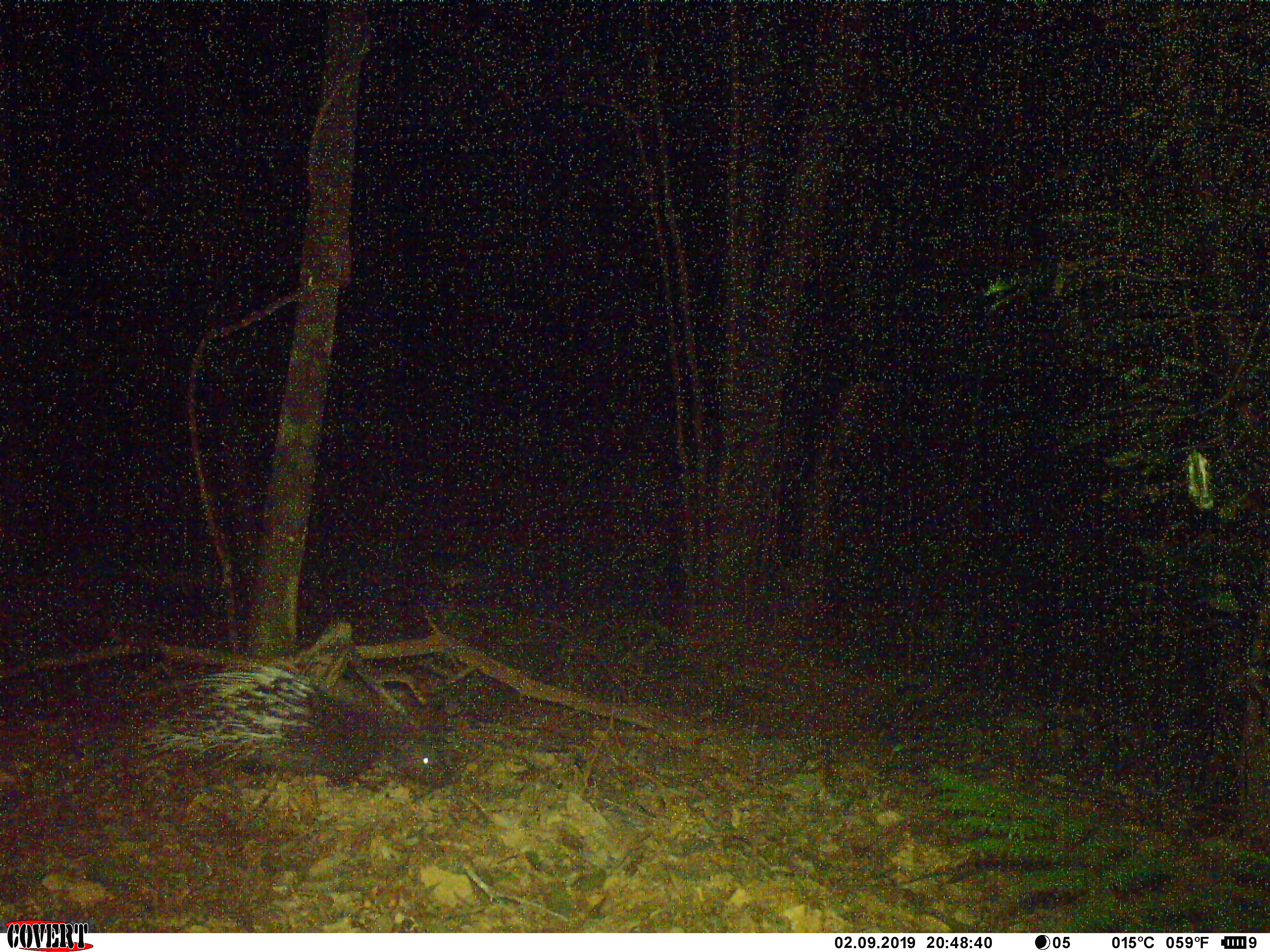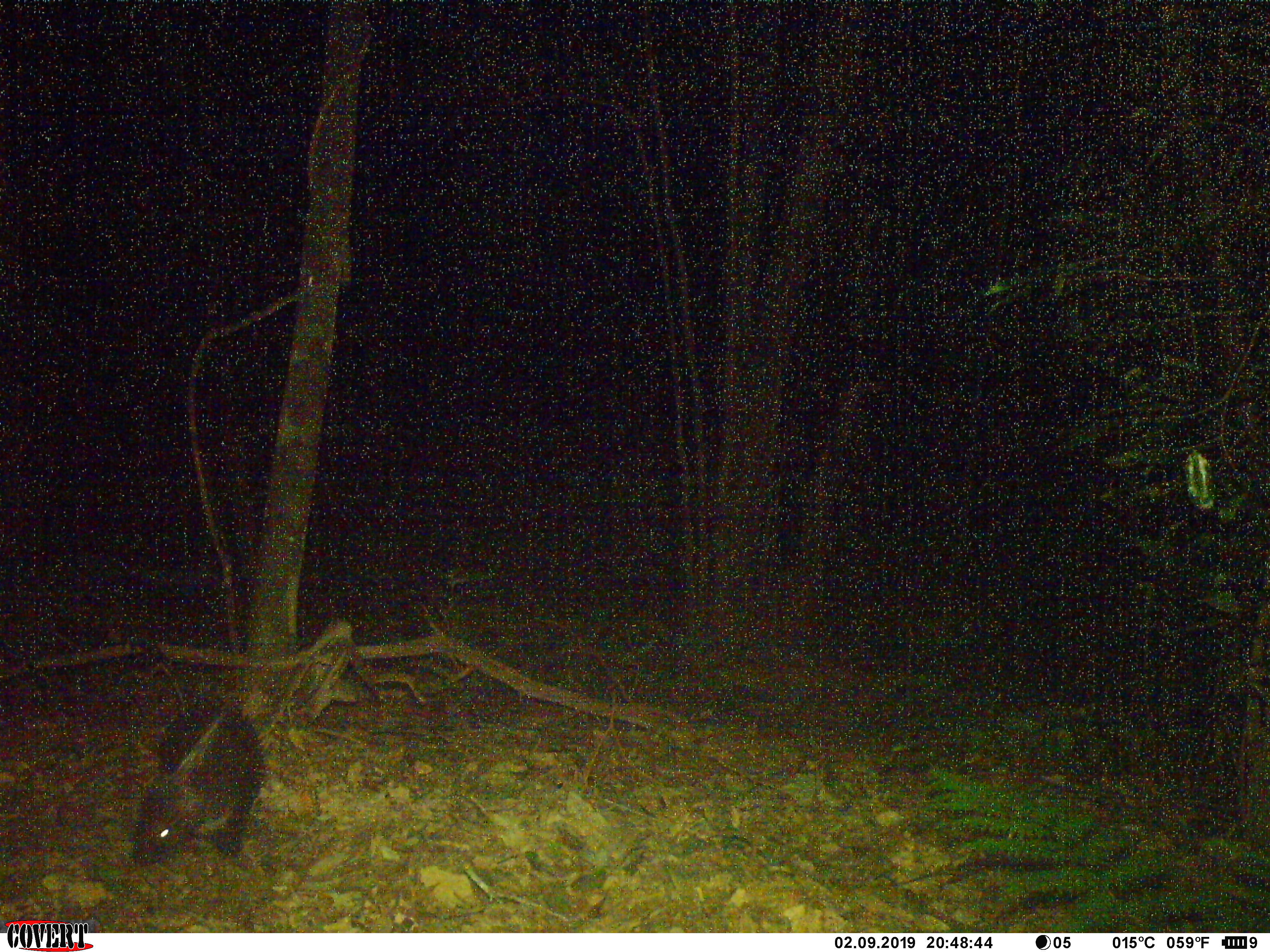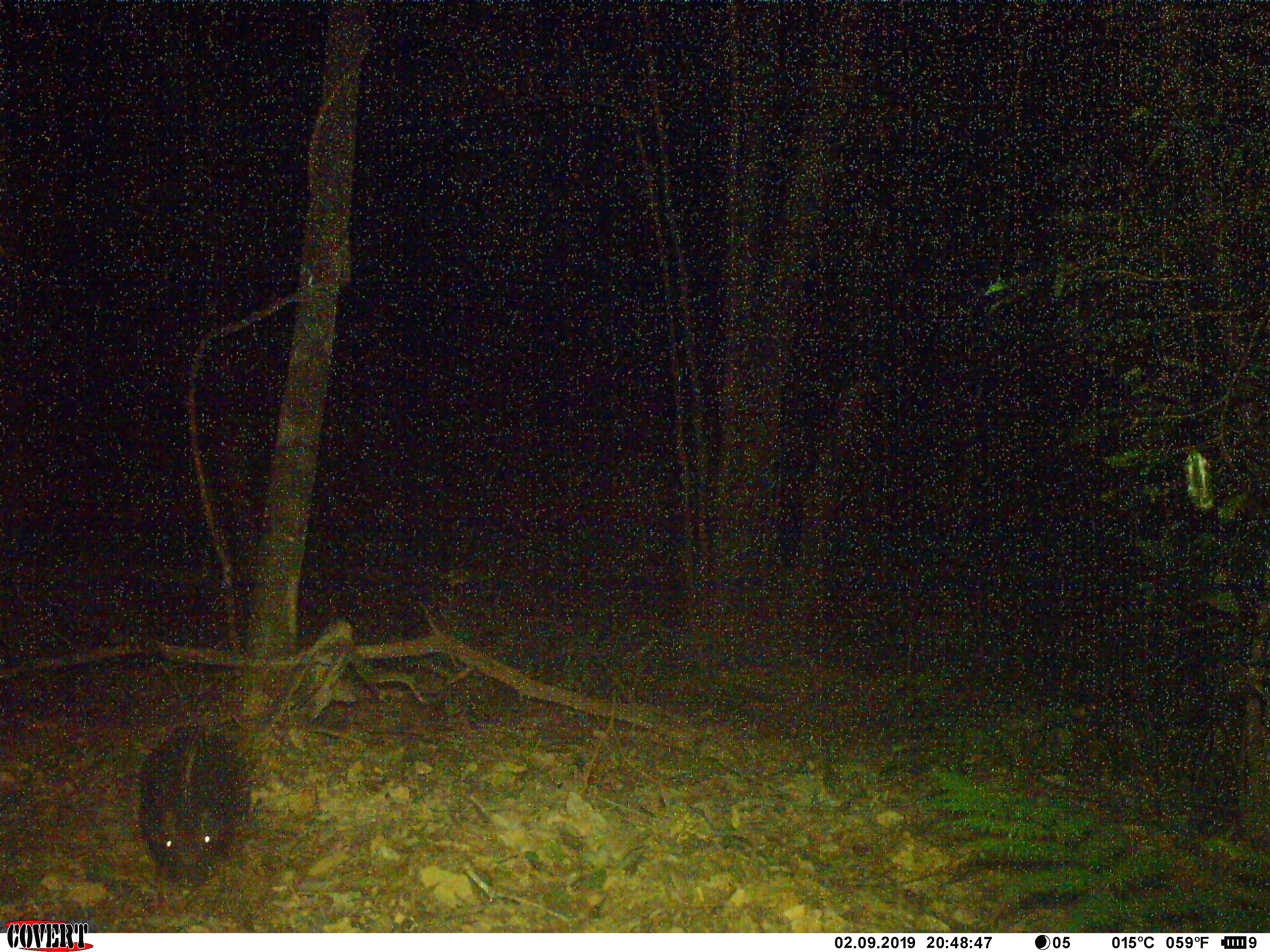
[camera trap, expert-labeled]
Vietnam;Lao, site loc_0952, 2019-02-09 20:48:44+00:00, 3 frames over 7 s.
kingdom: Animalia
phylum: Chordata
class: Mammalia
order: Rodentia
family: Hystricidae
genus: Hystrix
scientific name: Hystrix brachyura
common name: malayan porcupine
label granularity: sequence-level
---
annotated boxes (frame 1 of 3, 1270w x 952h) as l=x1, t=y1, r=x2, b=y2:
malayan porcupine: l=139, t=660, r=454, b=790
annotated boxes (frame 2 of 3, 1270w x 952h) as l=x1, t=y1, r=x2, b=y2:
malayan porcupine: l=130, t=693, r=265, b=871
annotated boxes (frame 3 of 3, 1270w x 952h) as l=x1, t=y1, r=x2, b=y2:
malayan porcupine: l=137, t=723, r=251, b=890